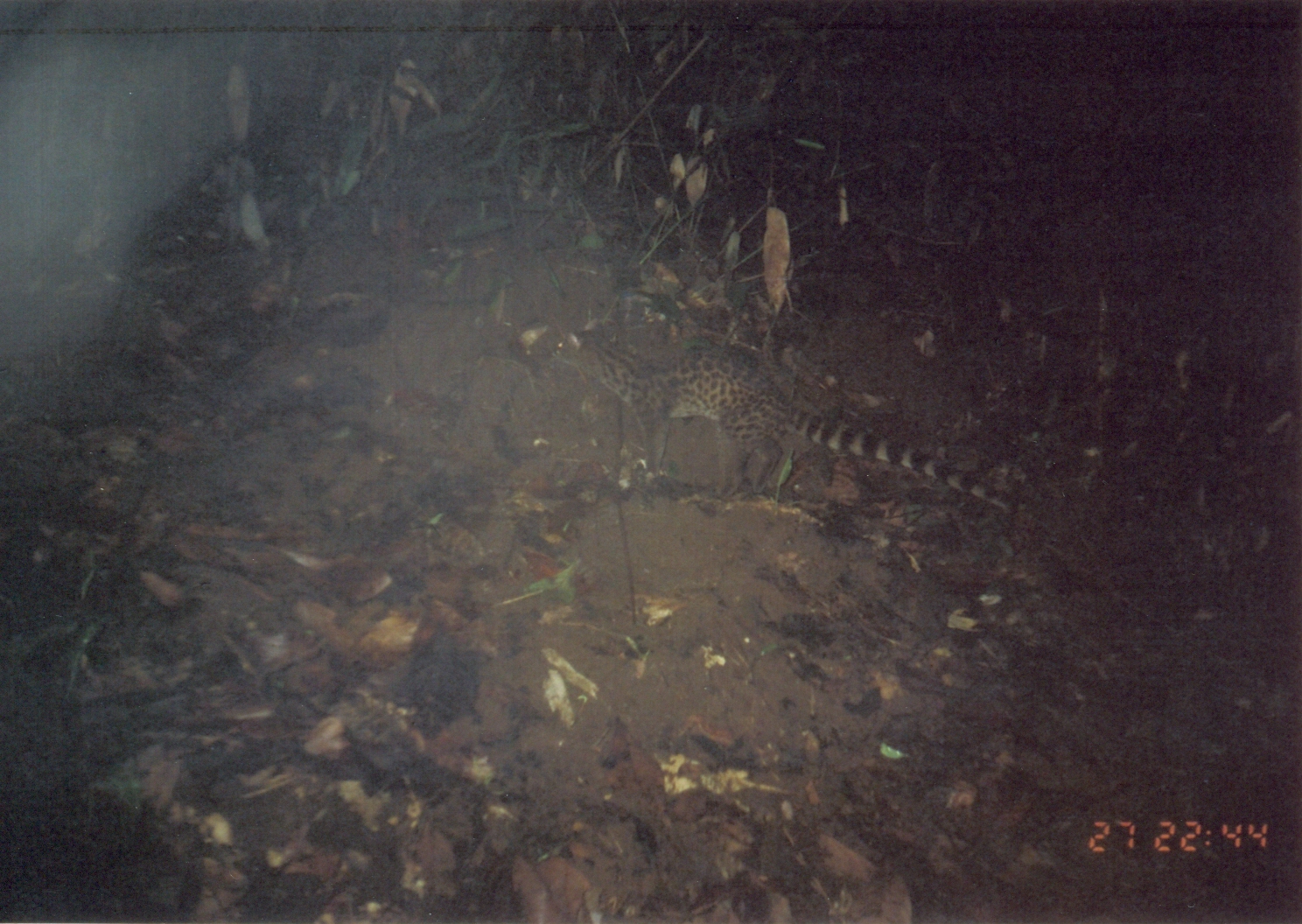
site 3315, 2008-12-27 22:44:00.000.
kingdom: Animalia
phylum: Chordata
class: Mammalia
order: Carnivora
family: Viverridae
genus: Genetta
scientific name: Genetta servalina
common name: servaline genet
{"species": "Genetta servalina (servaline genet)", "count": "1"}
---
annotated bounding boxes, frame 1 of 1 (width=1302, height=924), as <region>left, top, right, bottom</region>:
genetta servalina: <region>549, 319, 1018, 510</region>